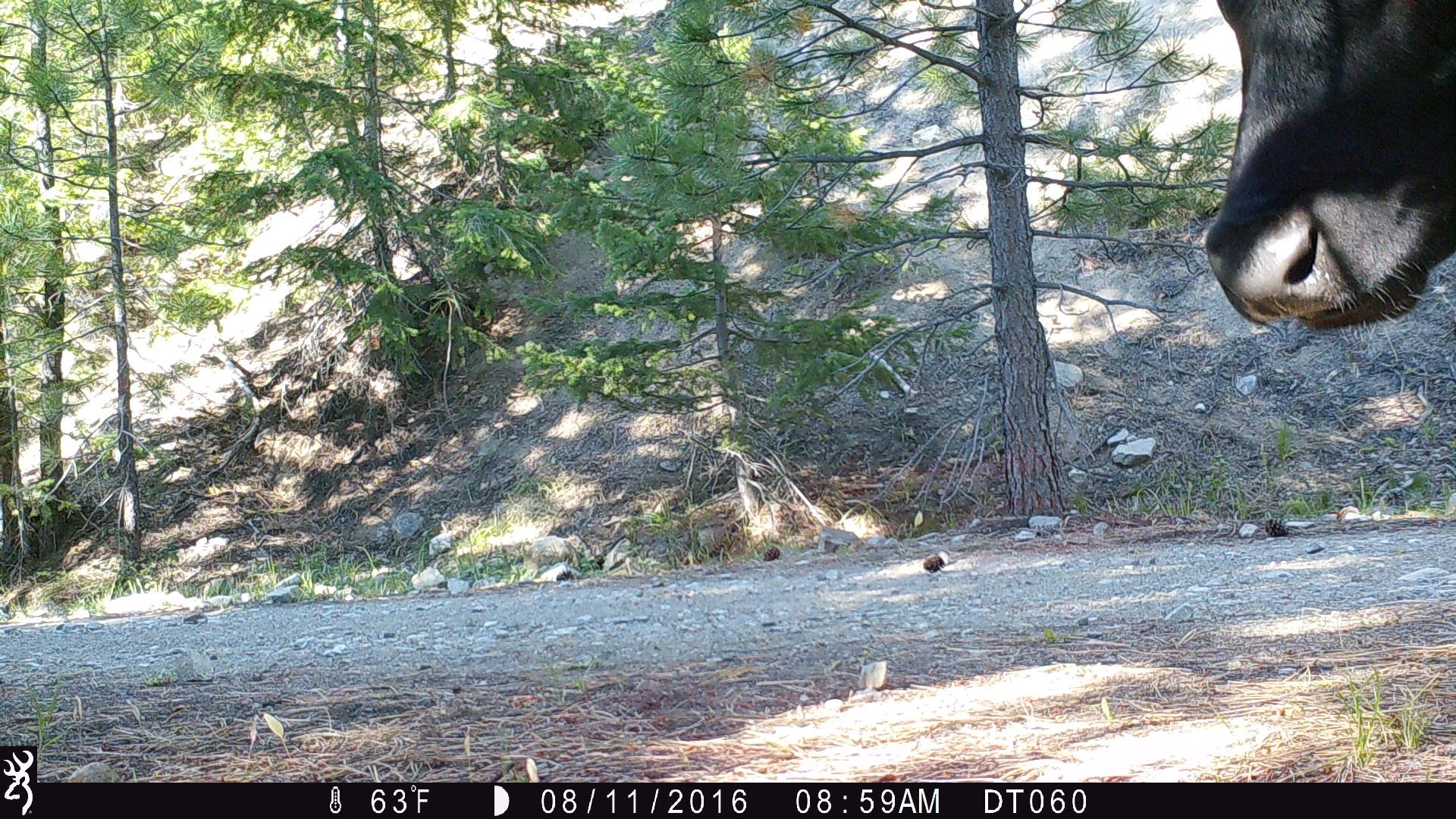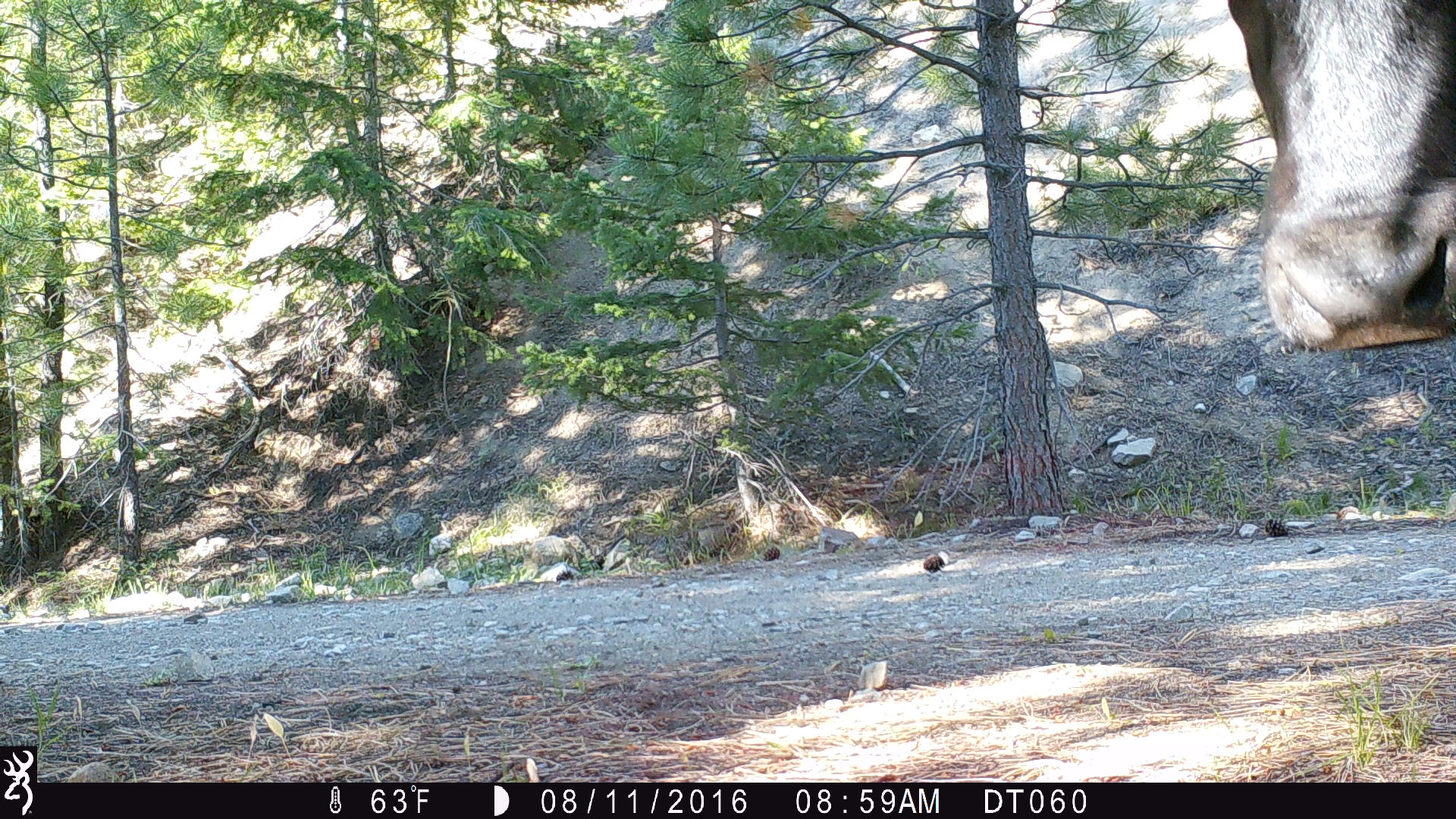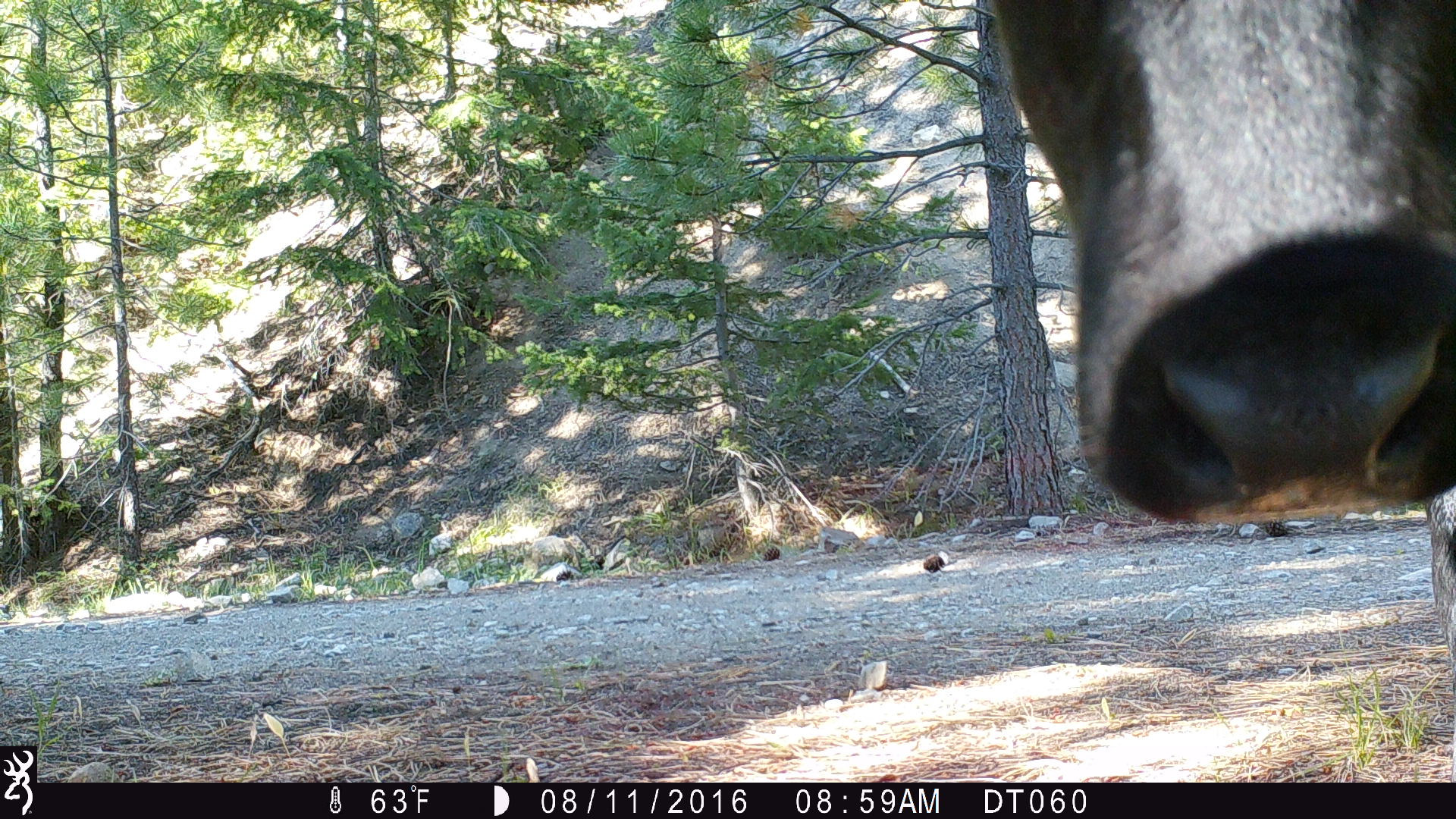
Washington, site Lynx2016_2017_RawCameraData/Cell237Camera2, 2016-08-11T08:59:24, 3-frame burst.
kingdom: Animalia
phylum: Chordata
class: Mammalia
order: Artiodactyla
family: Bovidae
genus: Bos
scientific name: Bos taurus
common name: domestic cattle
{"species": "domestic cattle (Bos taurus)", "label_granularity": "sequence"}